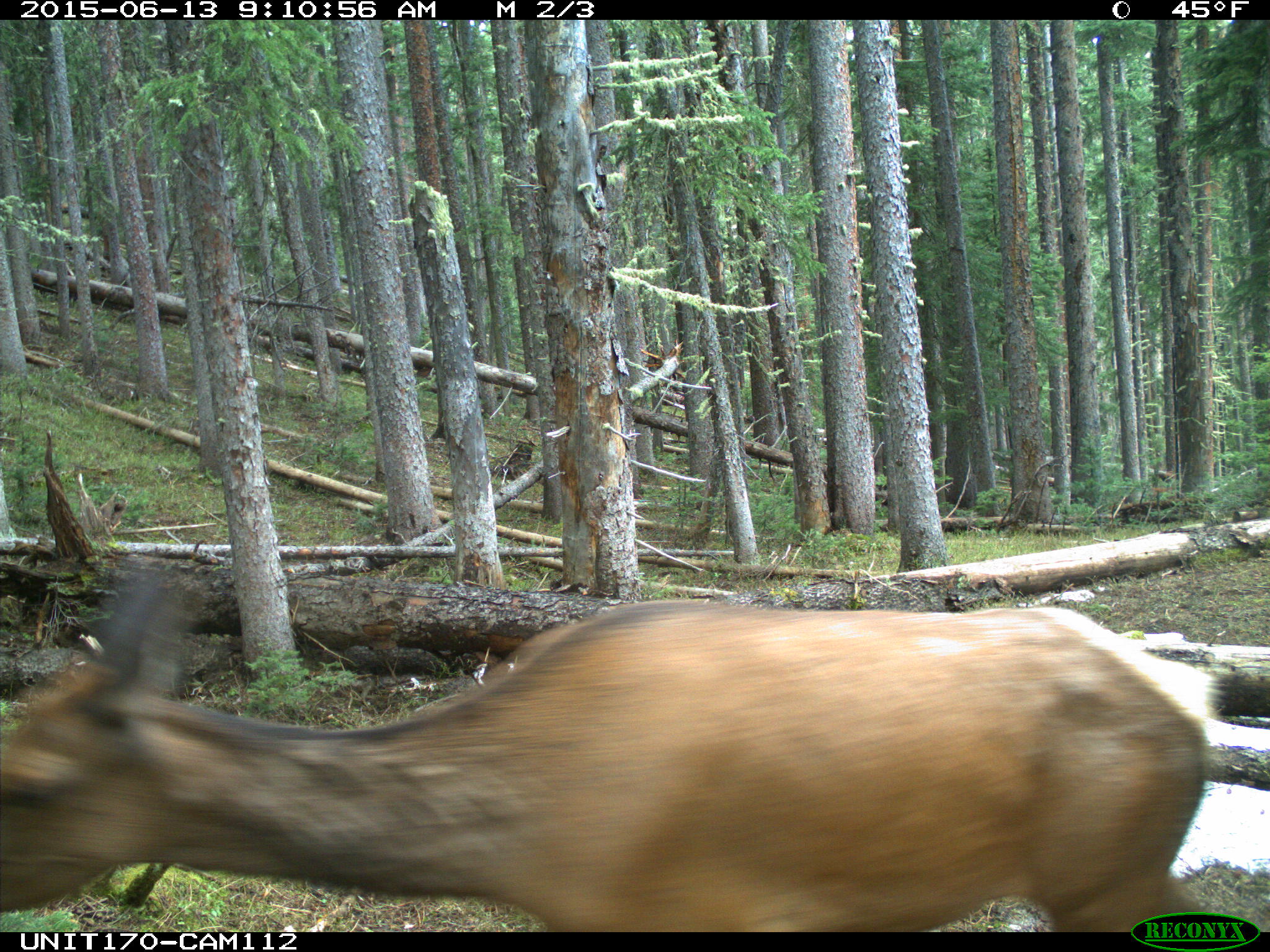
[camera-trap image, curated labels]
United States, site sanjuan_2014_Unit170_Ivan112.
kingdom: Animalia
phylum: Chordata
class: Mammalia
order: Artiodactyla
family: Cervidae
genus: Cervus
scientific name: Cervus elaphus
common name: red deer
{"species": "Cervus elaphus (red deer)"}